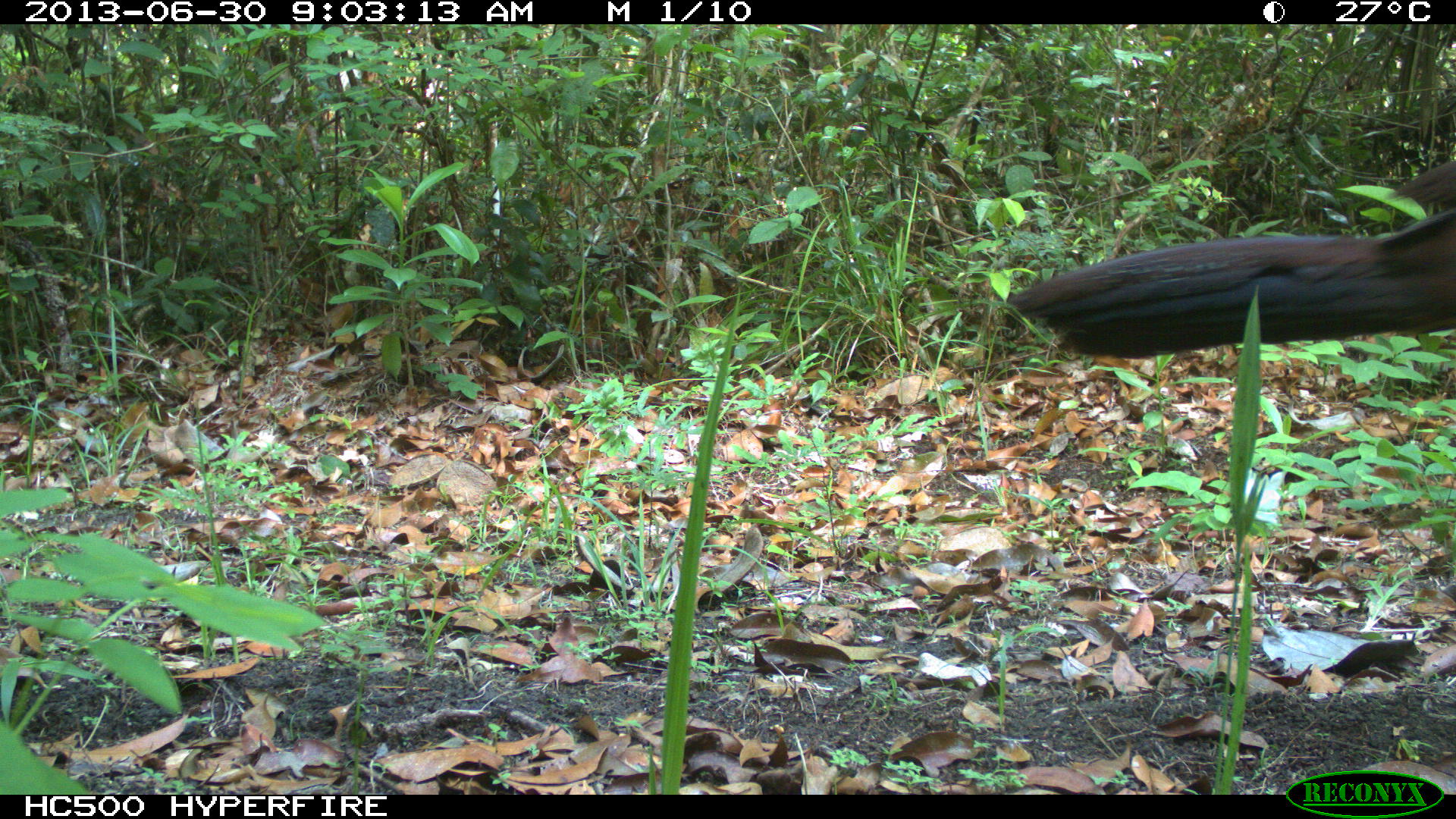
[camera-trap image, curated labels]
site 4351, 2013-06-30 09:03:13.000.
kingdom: Animalia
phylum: Chordata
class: Aves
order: Galliformes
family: Cracidae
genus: Crax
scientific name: Crax rubra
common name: great curassow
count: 1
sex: female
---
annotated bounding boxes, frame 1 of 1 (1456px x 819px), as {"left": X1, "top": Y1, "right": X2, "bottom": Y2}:
crax rubra: {"left": 1004, "top": 151, "right": 1456, "bottom": 360}